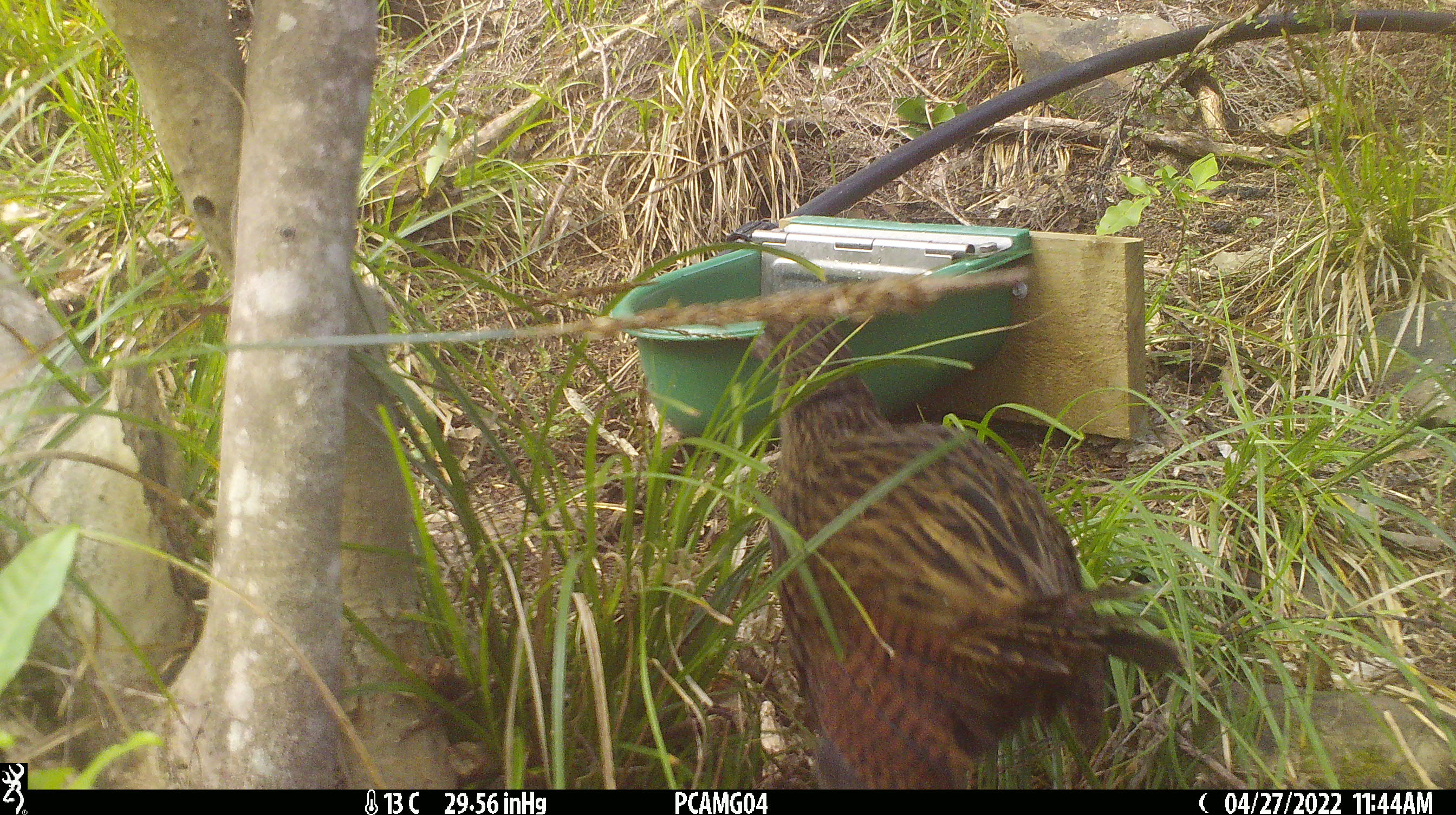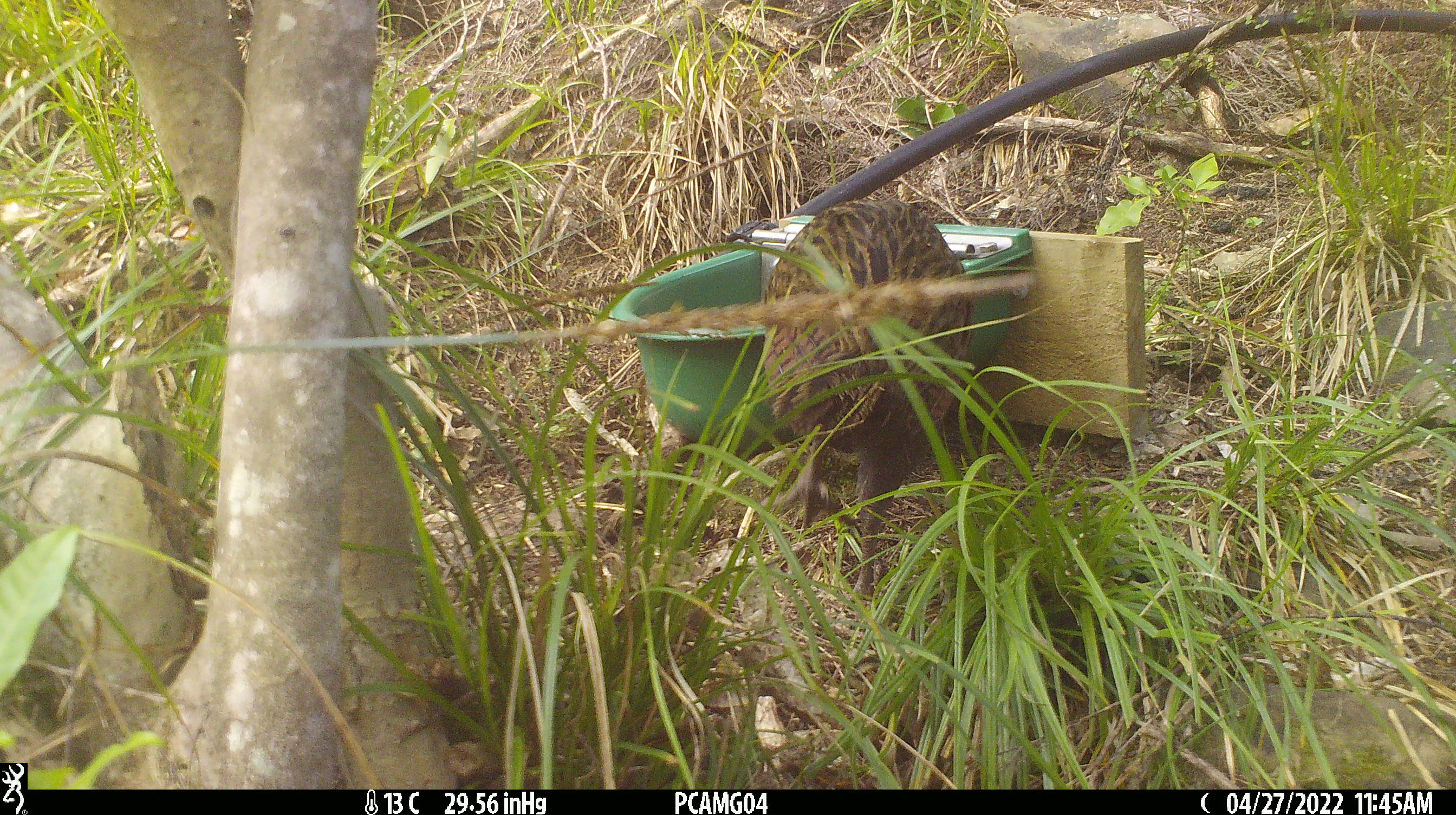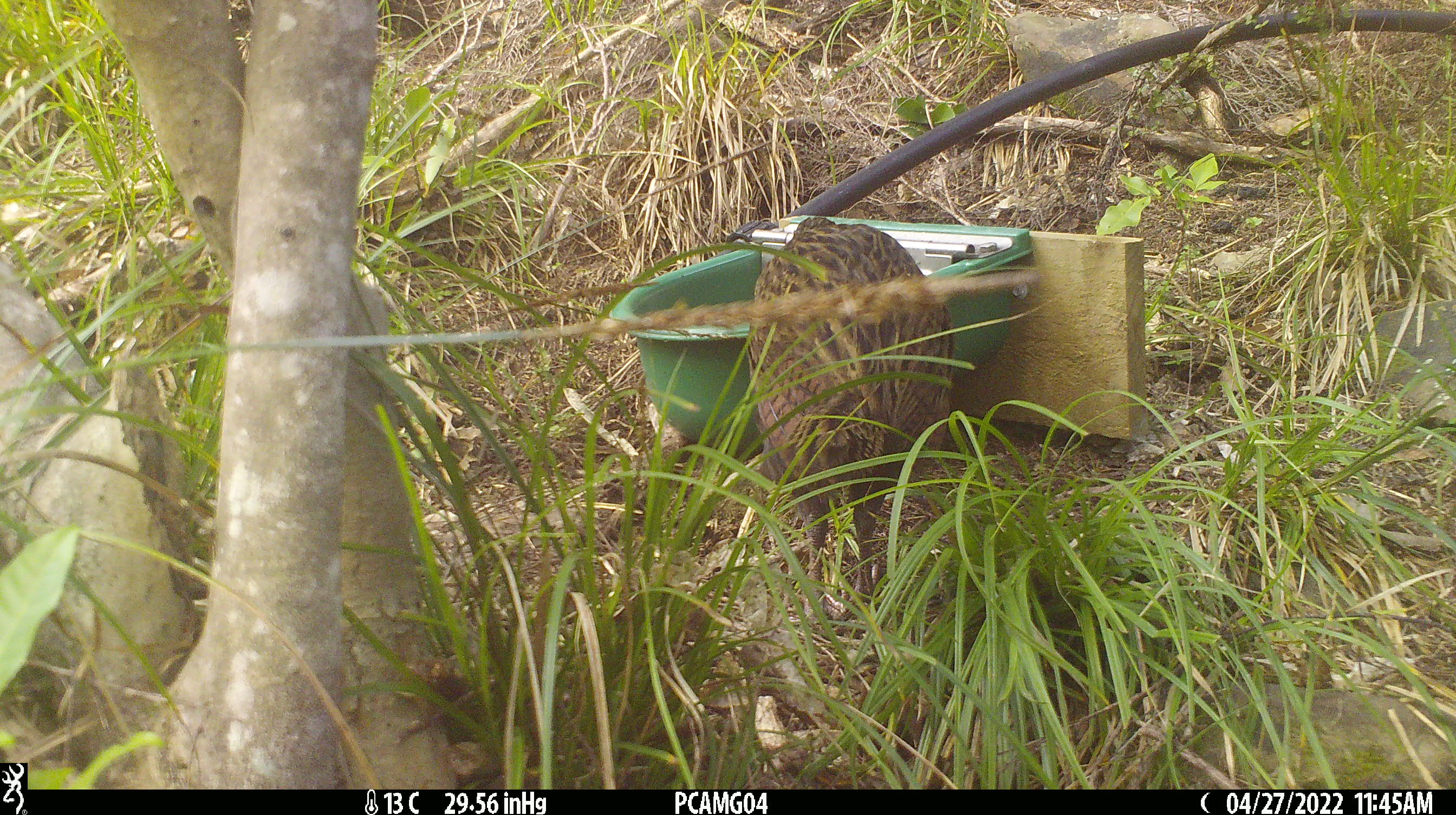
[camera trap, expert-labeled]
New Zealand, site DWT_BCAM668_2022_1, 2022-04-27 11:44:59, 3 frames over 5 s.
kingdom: Animalia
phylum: Chordata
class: Aves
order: Gruiformes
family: Rallidae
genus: Gallirallus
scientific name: Gallirallus australis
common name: weka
Weka (Gallirallus australis).